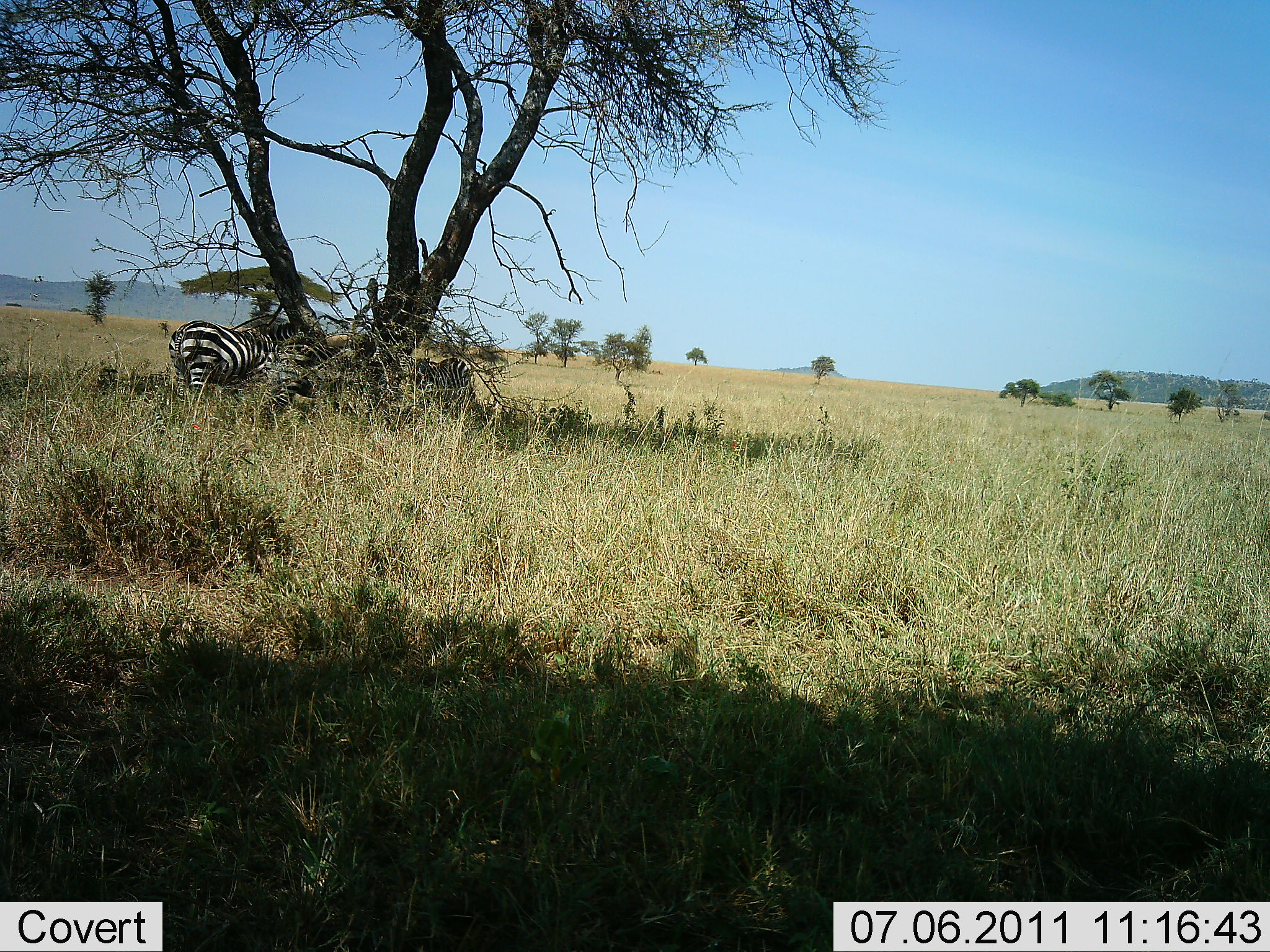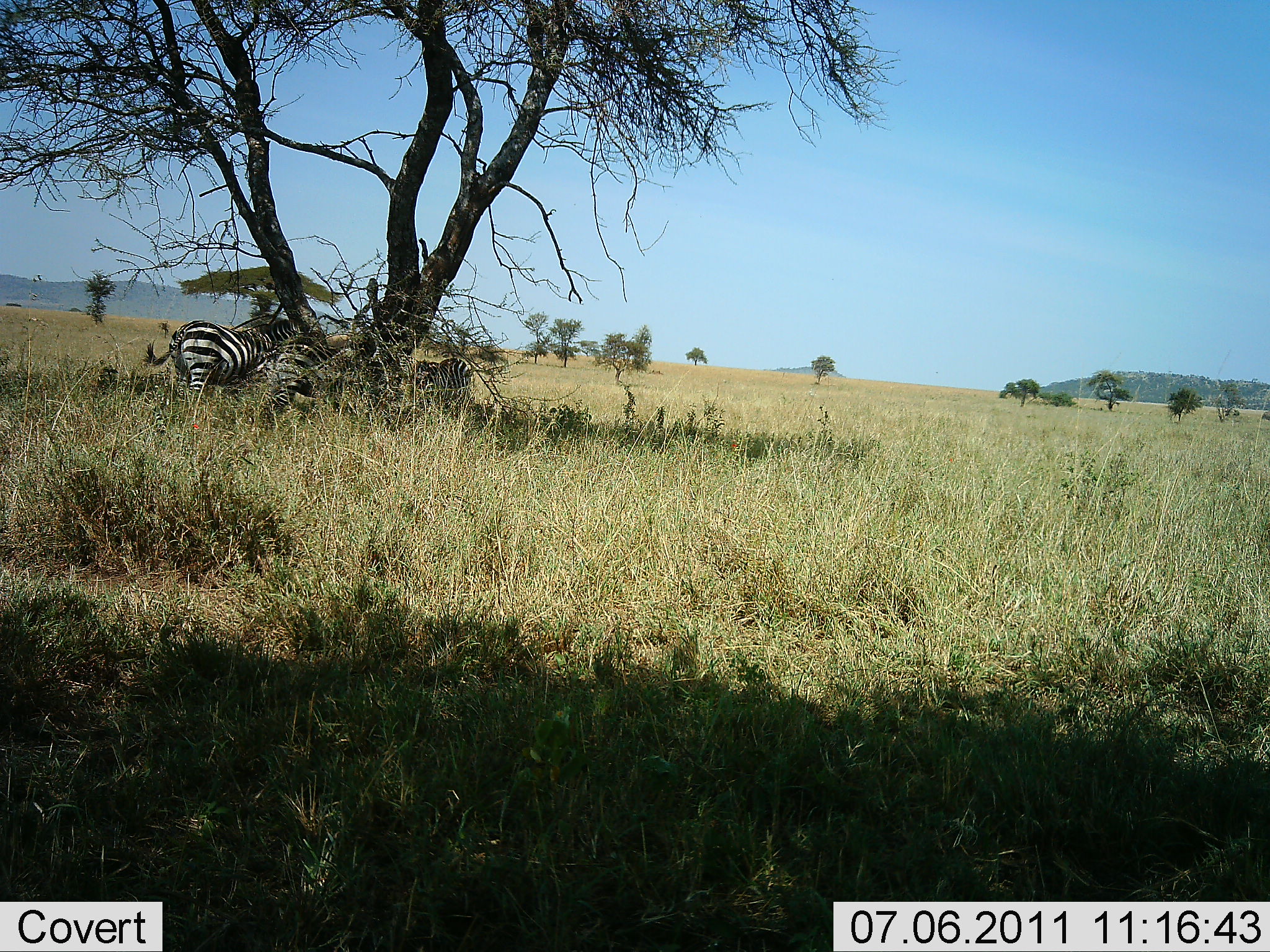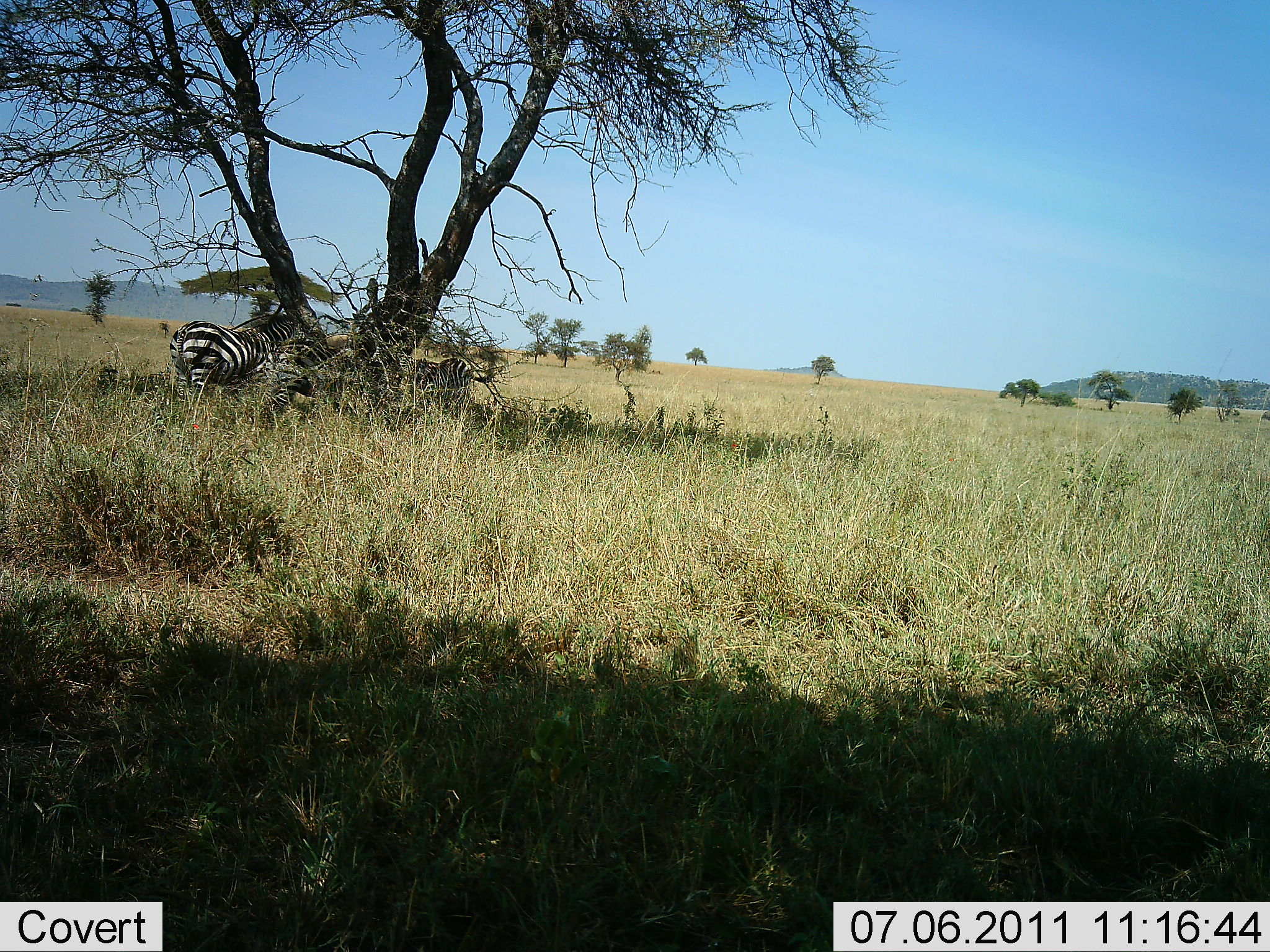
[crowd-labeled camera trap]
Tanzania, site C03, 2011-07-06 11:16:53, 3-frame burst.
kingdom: Animalia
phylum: Chordata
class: Mammalia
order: Perissodactyla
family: Equidae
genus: Equus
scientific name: Equus quagga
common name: plains zebra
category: zebra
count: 3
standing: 100%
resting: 20%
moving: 0%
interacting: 20%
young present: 0%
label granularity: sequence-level